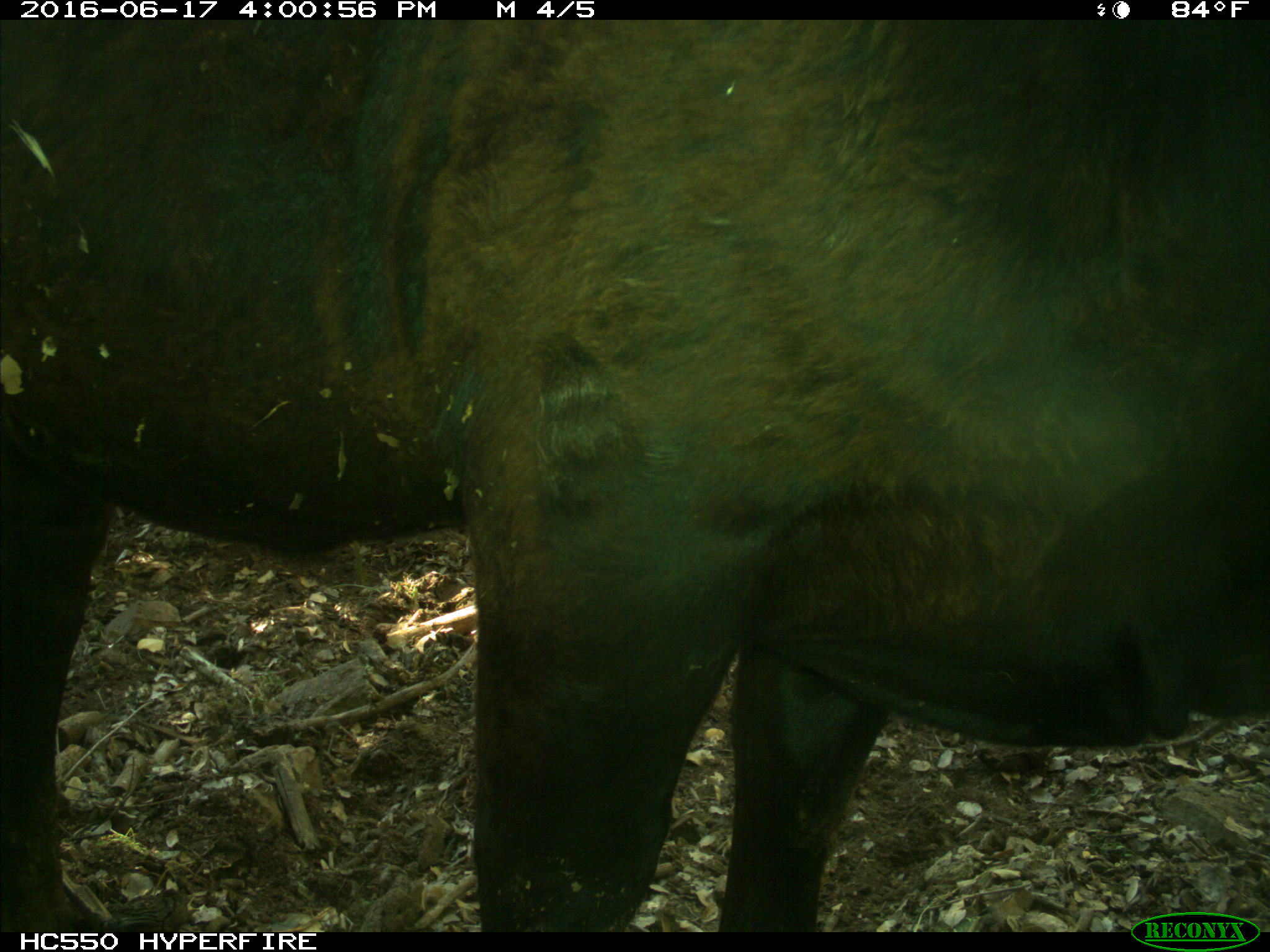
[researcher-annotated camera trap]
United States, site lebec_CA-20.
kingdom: Animalia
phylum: Chordata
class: Mammalia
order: Artiodactyla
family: Bovidae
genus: Bos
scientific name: Bos taurus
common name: domestic cow